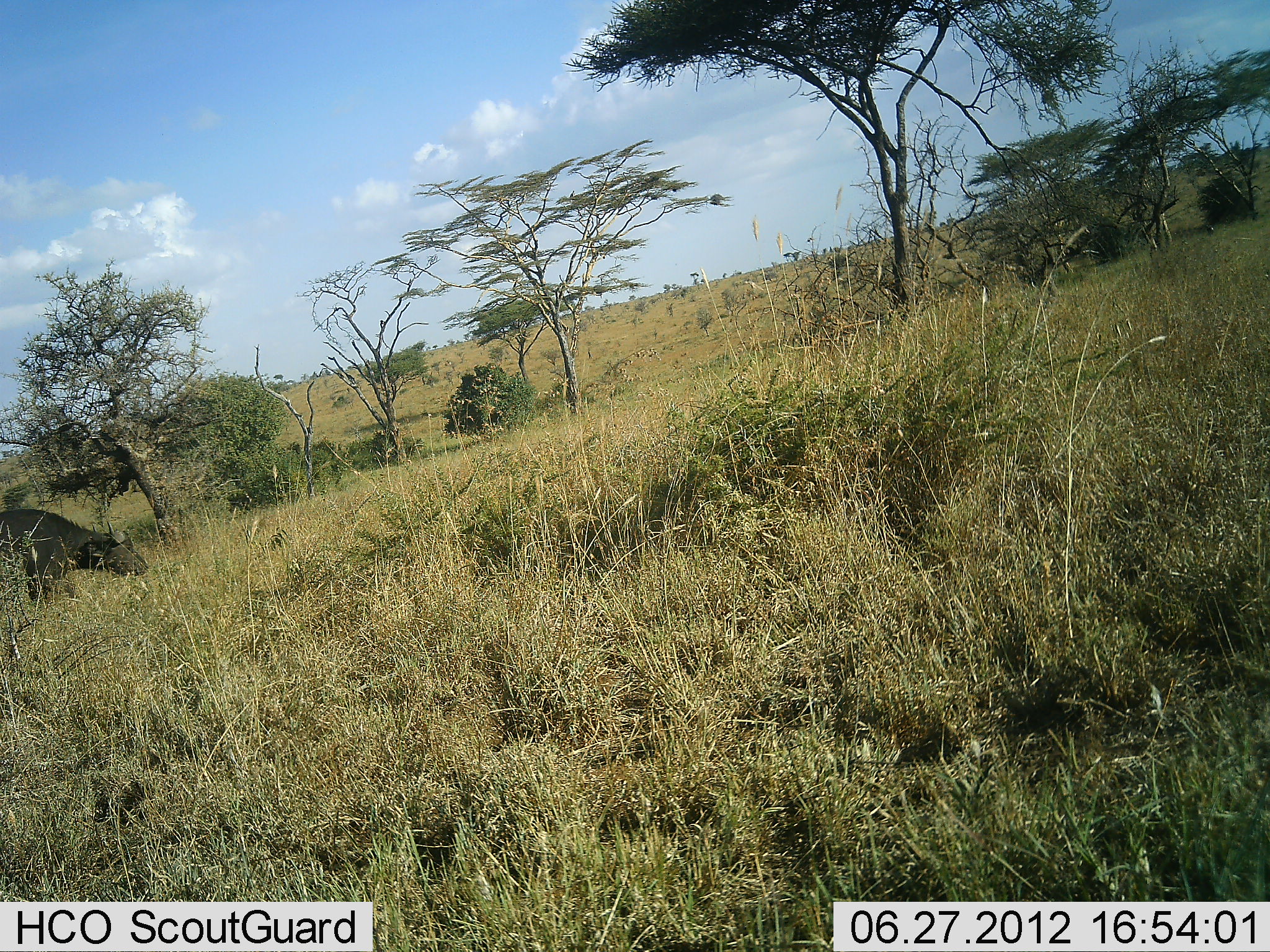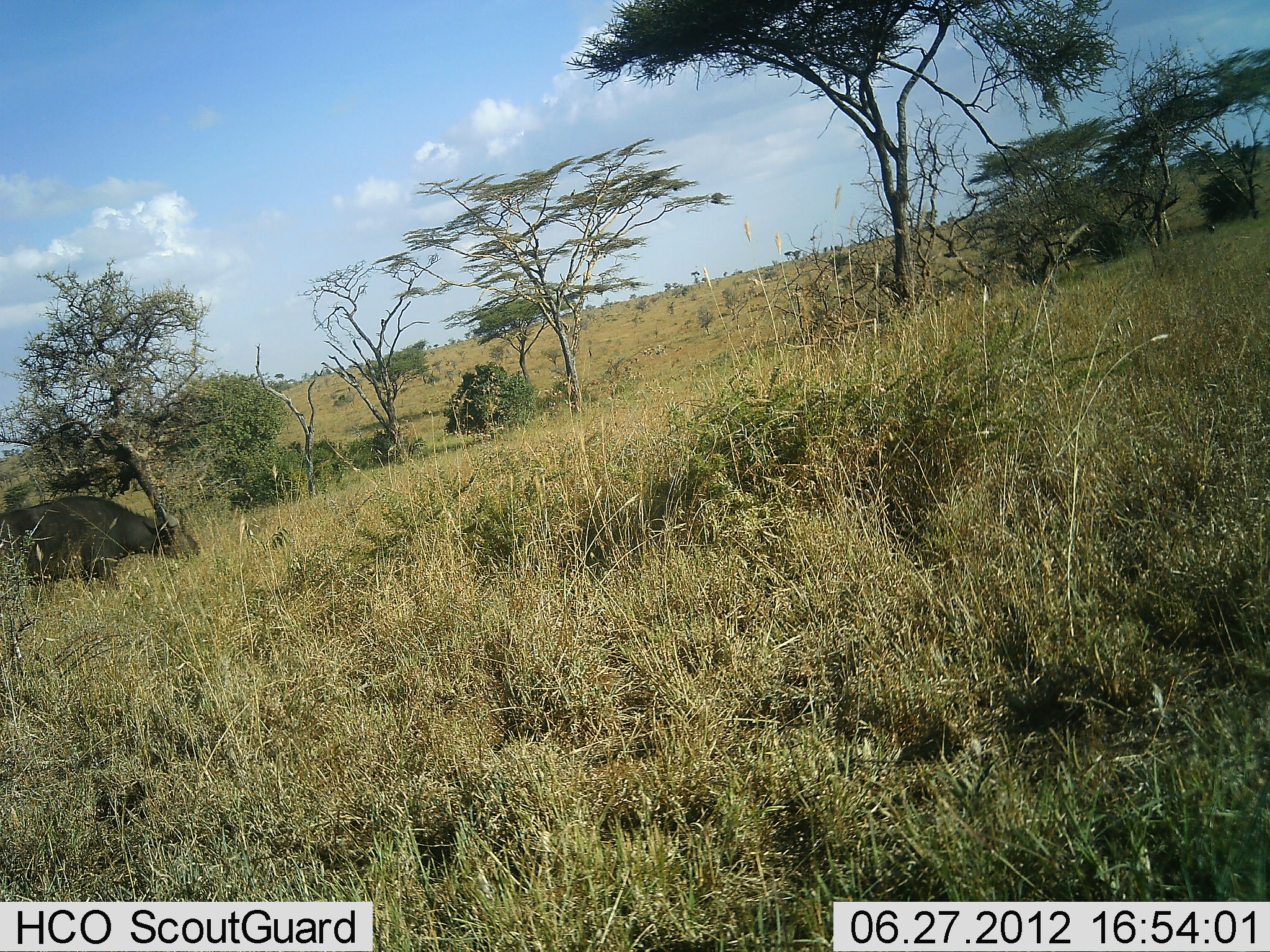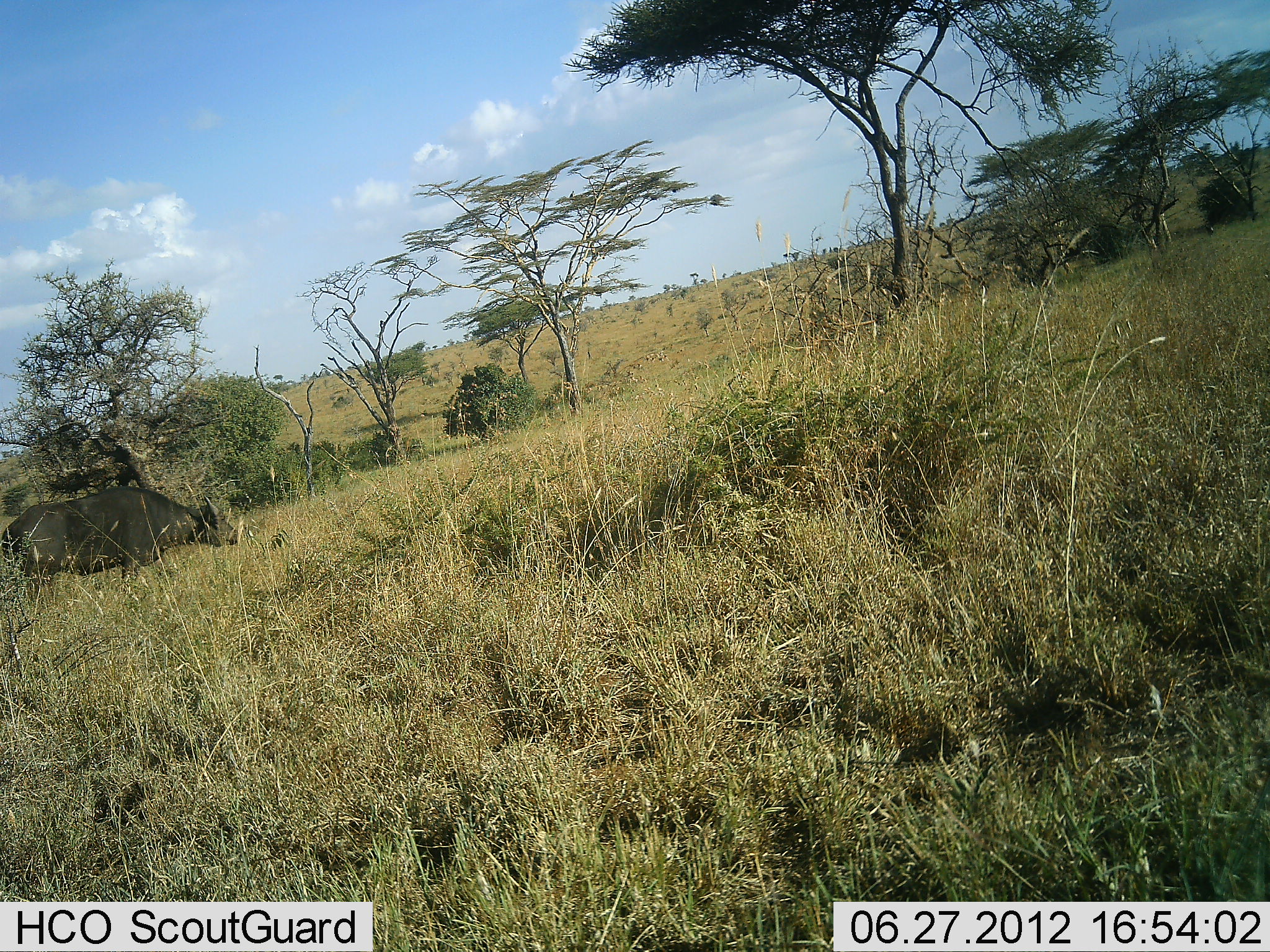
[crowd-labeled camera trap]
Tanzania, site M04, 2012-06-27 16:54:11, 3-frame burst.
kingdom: Animalia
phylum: Chordata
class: Mammalia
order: Artiodactyla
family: Bovidae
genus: Syncerus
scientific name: Syncerus caffer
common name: cape buffalo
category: buffalo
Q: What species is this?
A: Buffalo (cape buffalo) (Syncerus caffer).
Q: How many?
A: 1.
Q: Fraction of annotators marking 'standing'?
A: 10%.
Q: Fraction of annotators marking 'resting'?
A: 0%.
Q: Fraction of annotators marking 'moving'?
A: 60%.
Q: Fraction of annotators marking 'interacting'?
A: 0%.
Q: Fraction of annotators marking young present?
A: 0%.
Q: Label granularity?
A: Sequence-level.